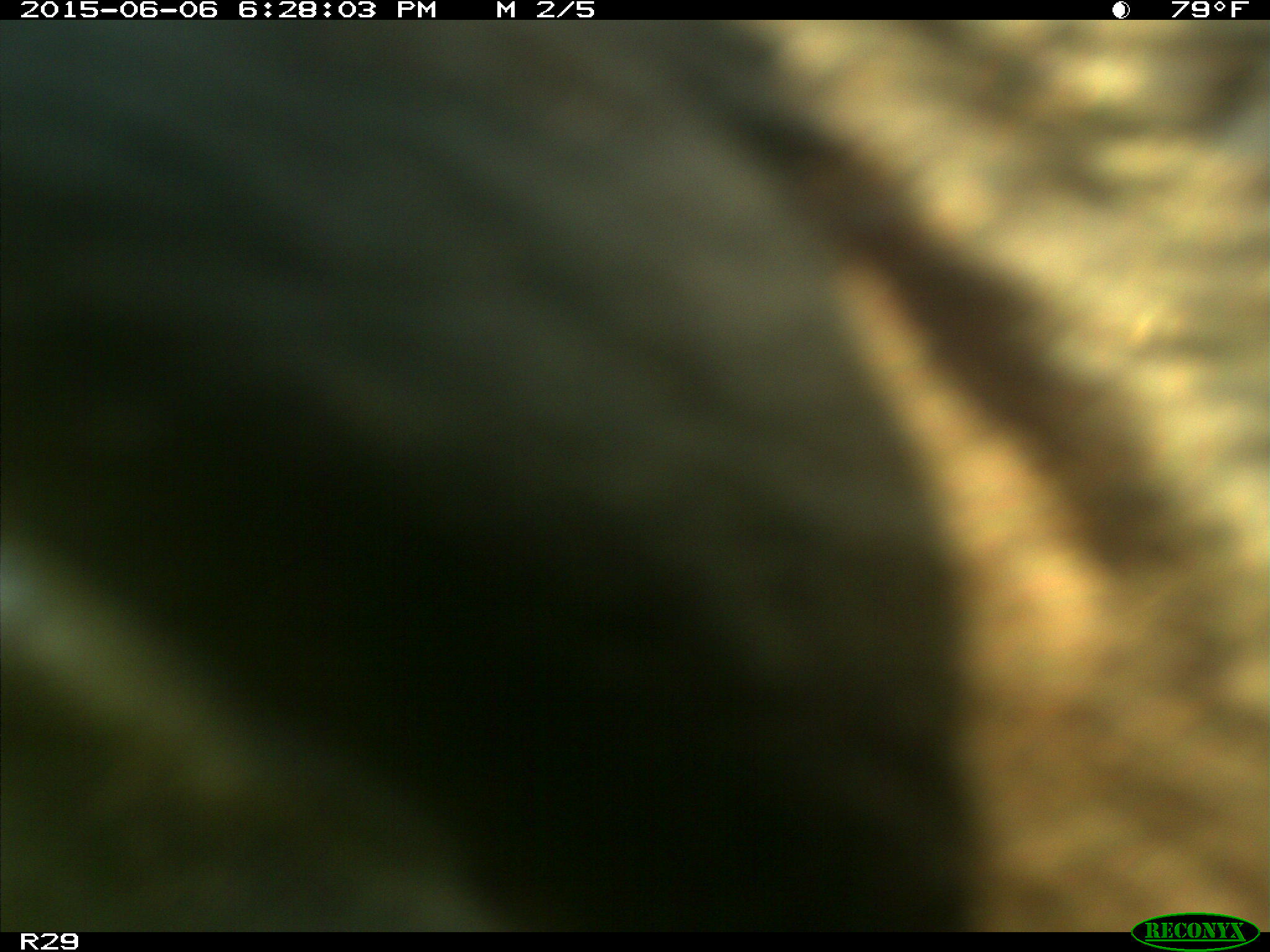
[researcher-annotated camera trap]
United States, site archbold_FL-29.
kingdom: Animalia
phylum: Chordata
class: Mammalia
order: Artiodactyla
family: Bovidae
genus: Bos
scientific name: Bos taurus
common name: domestic cow